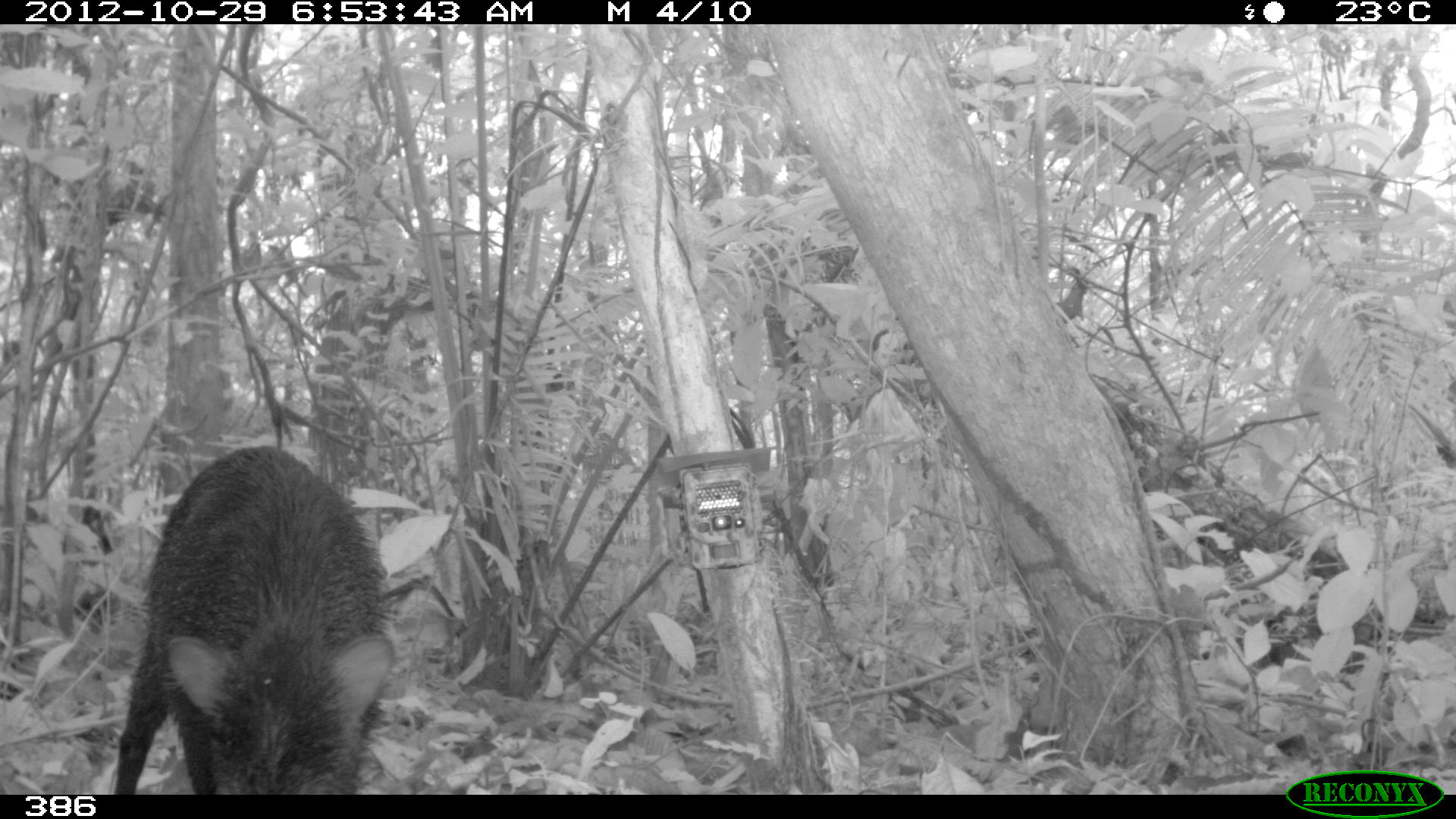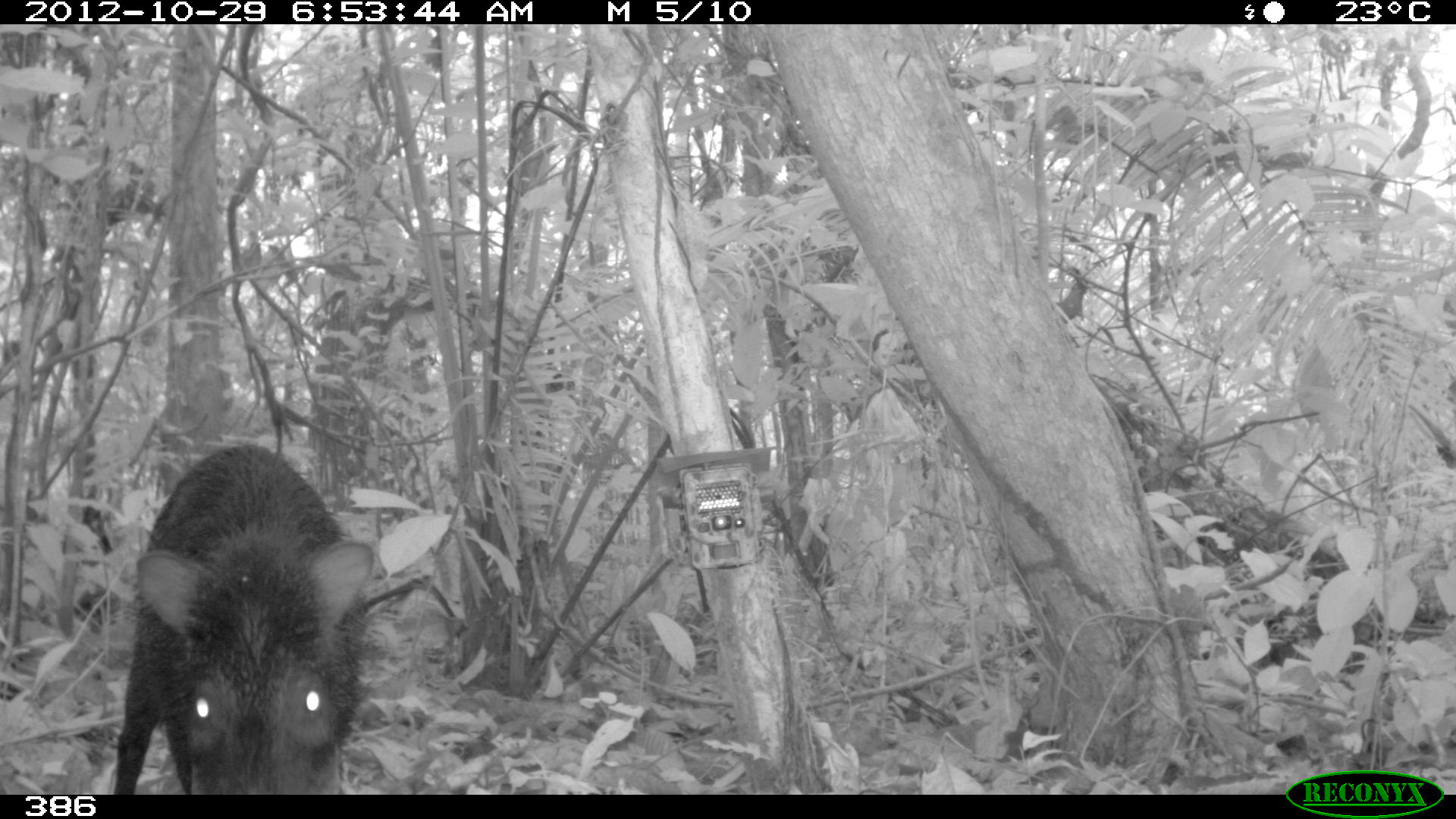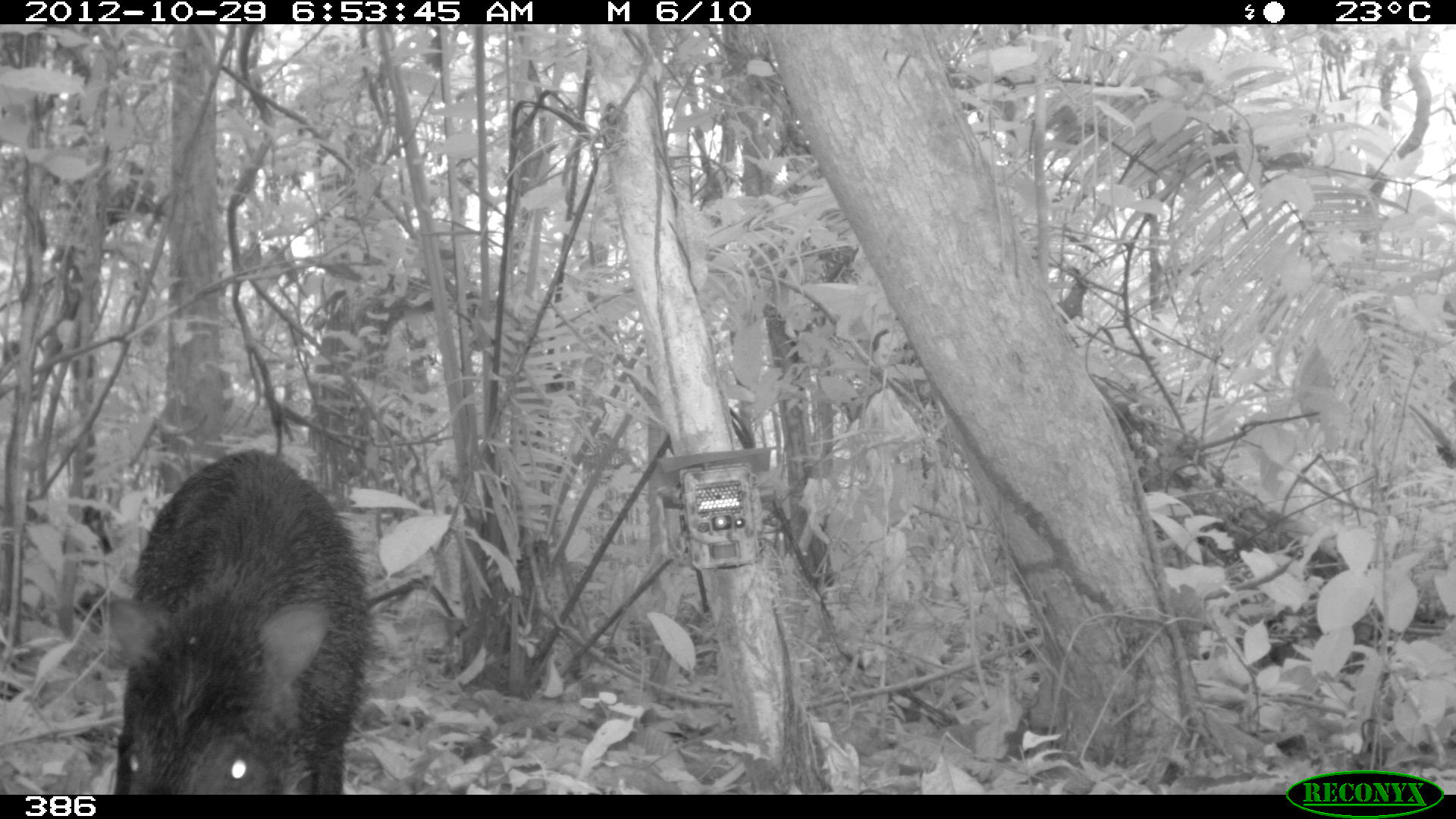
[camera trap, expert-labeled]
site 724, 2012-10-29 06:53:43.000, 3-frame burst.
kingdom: Animalia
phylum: Chordata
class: Mammalia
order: Artiodactyla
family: Tayassuidae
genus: Tayassu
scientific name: Tayassu pecari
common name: white-lipped peccary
Tayassu pecari (white-lipped peccary).